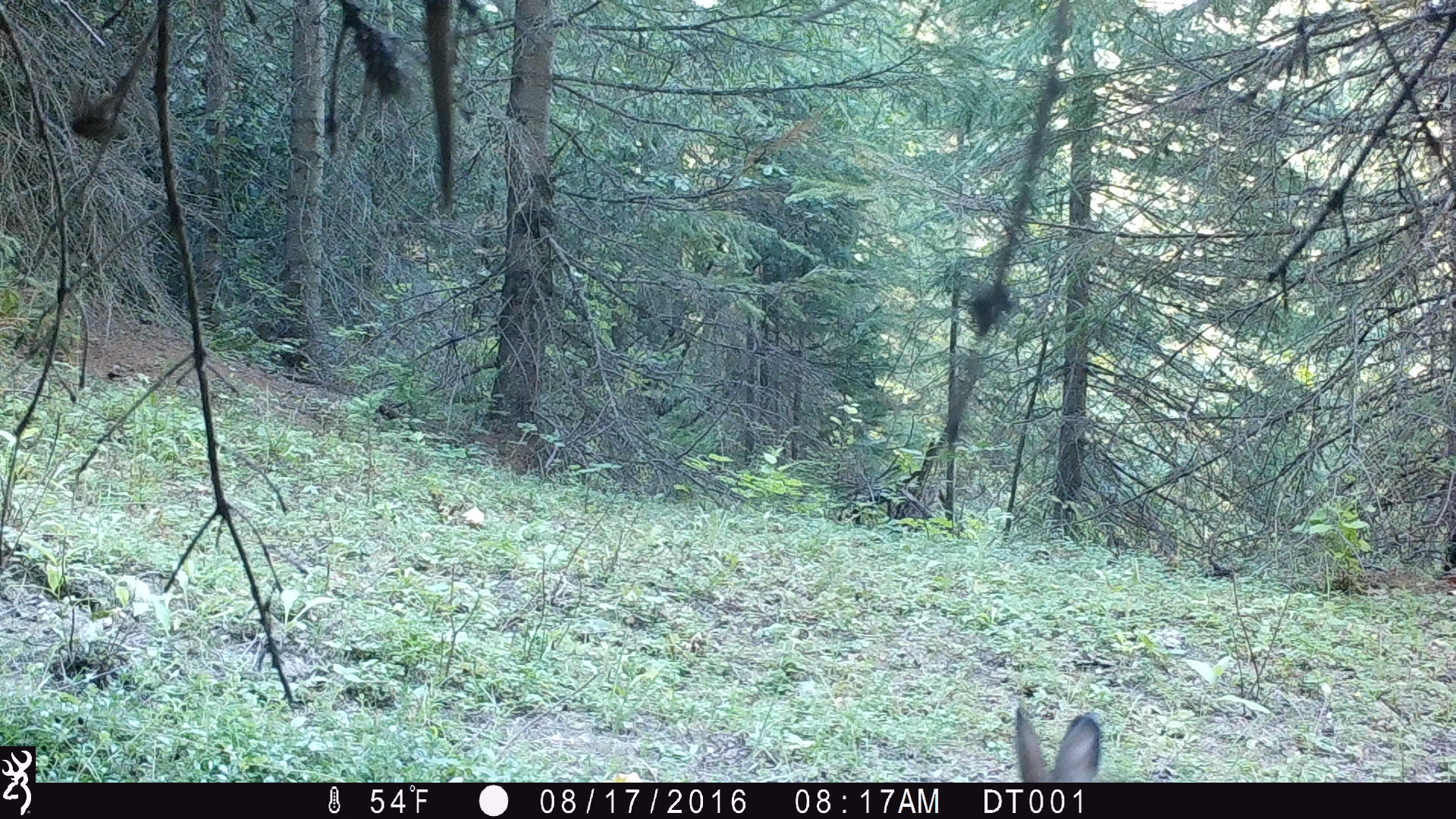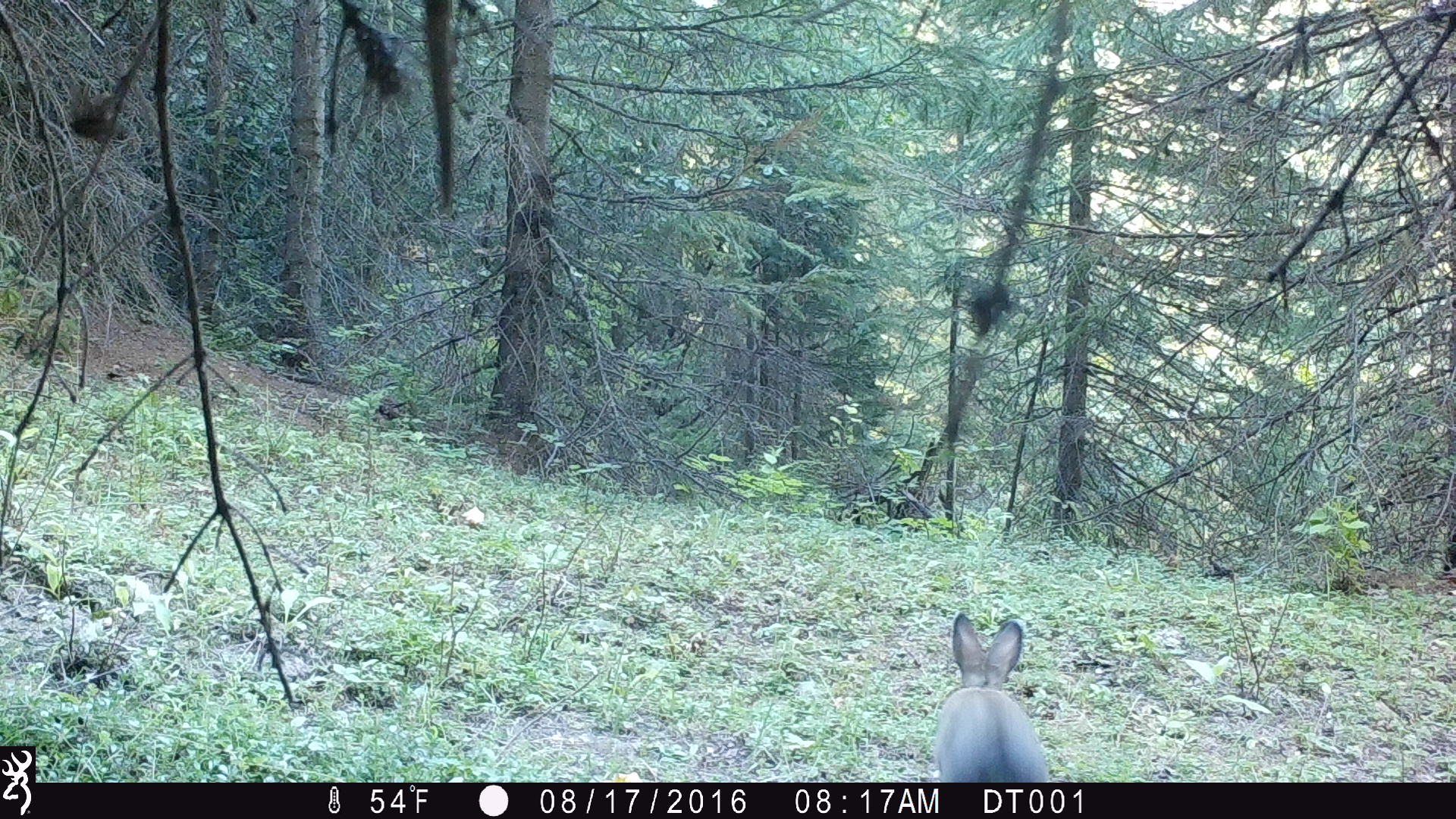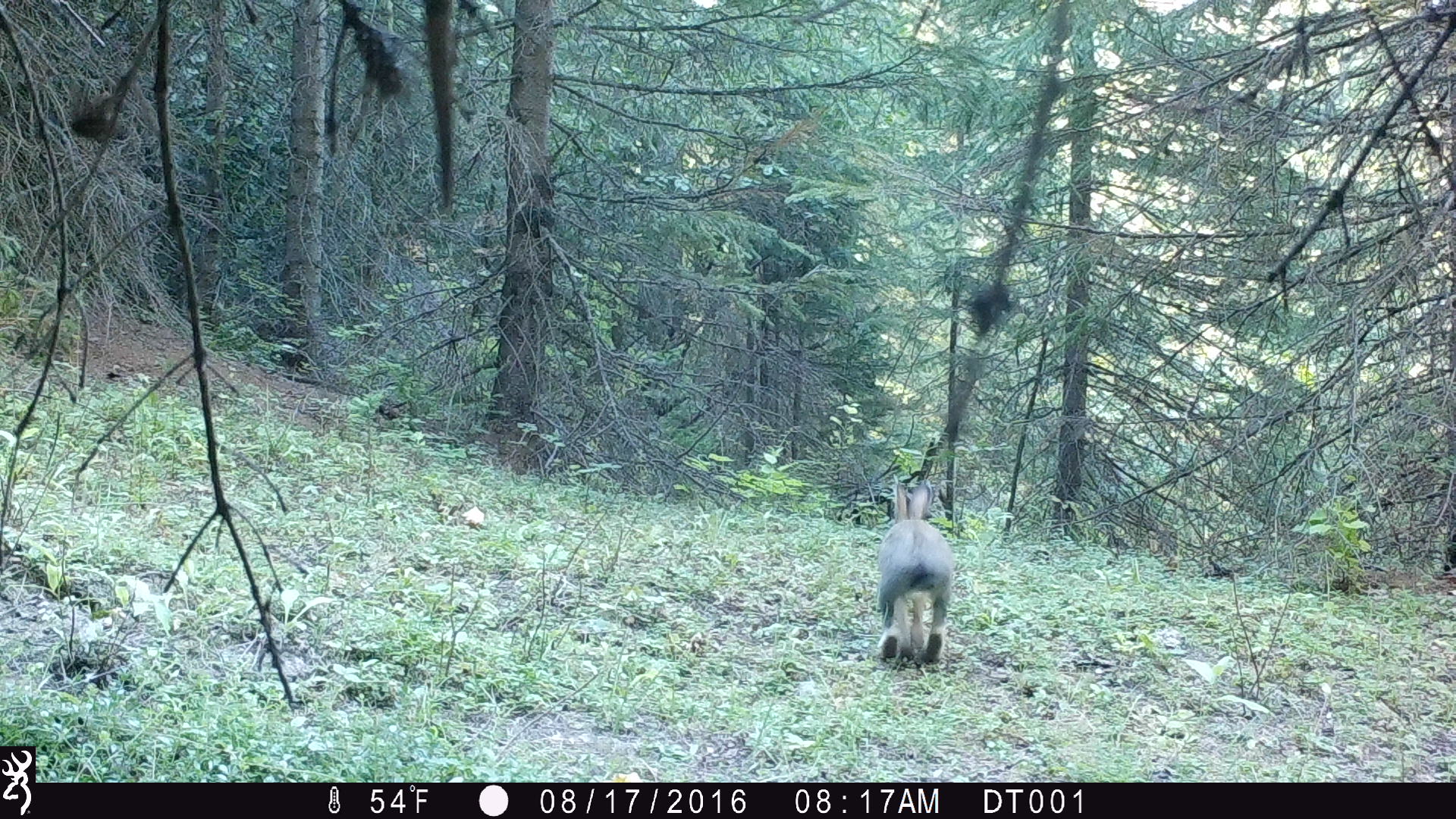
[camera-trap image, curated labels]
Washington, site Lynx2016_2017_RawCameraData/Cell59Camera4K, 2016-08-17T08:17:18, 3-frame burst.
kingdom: Animalia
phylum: Chordata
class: Mammalia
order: Lagomorpha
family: Leporidae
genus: Lepus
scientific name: Lepus americanus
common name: snowshoe hare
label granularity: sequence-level